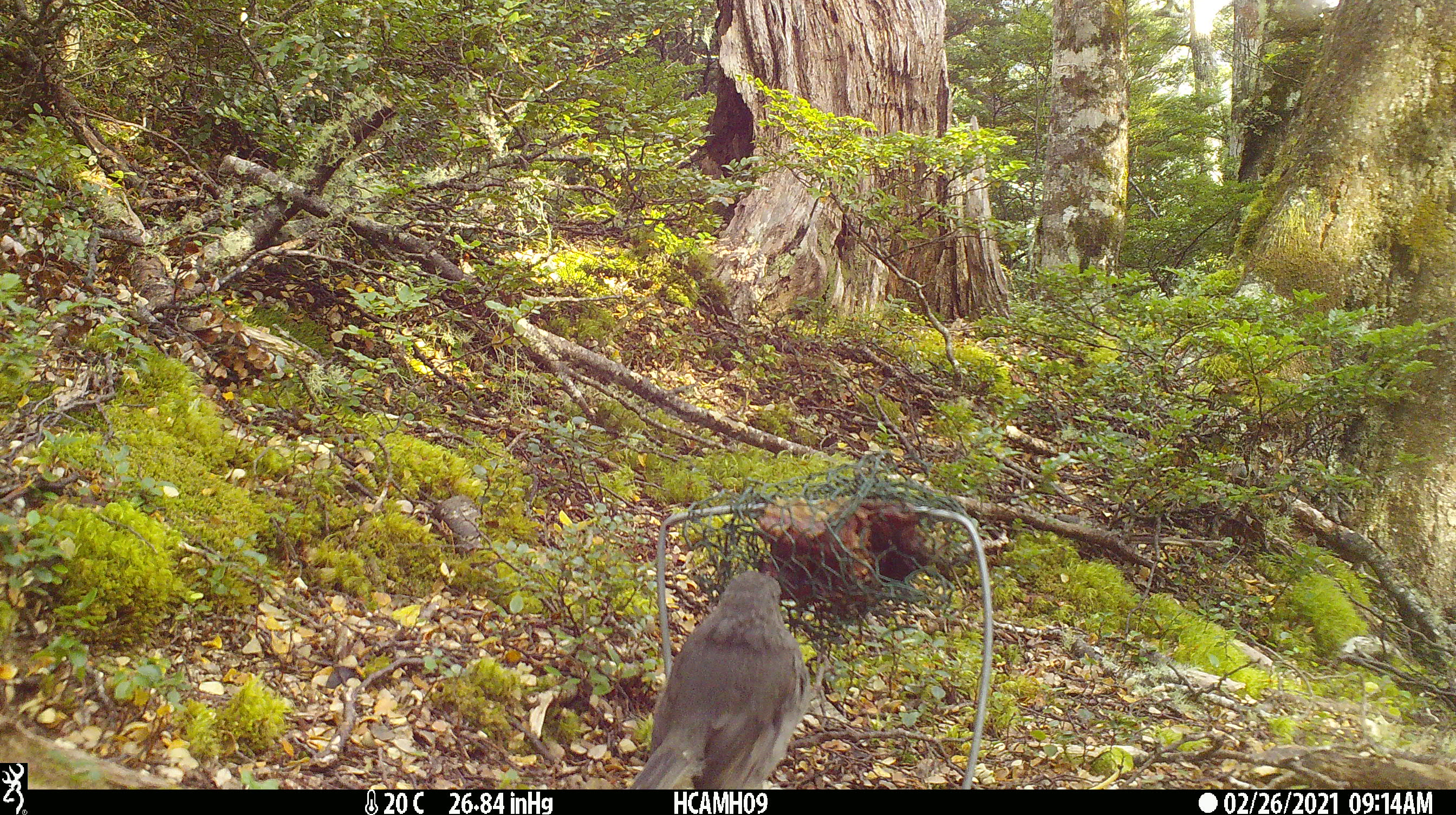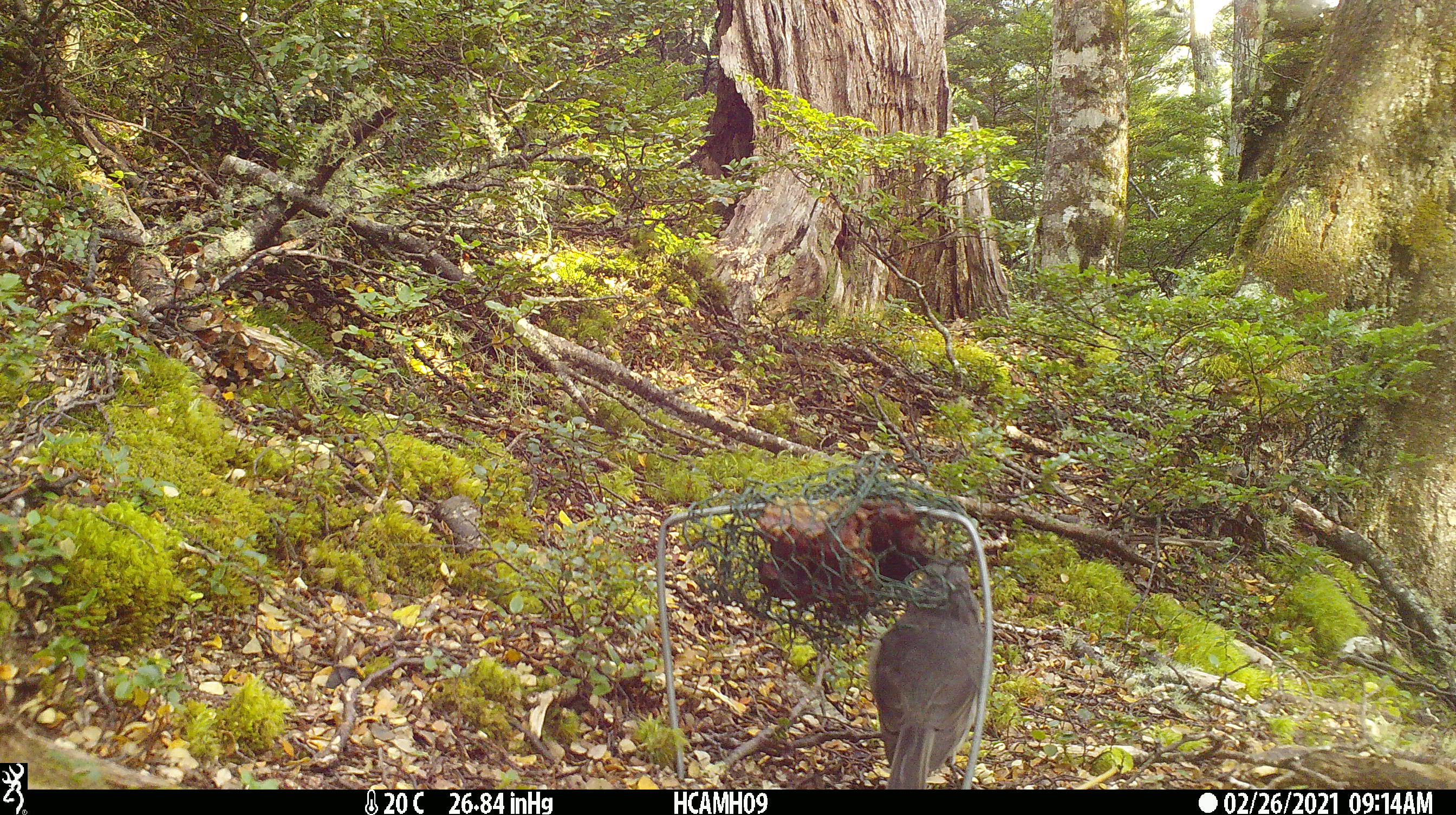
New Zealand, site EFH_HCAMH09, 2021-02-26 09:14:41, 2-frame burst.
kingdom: Animalia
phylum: Chordata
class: Aves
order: Passeriformes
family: Petroicidae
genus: Petroica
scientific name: Petroica australis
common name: new zealand robin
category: robin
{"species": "robin (new zealand robin) (Petroica australis)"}